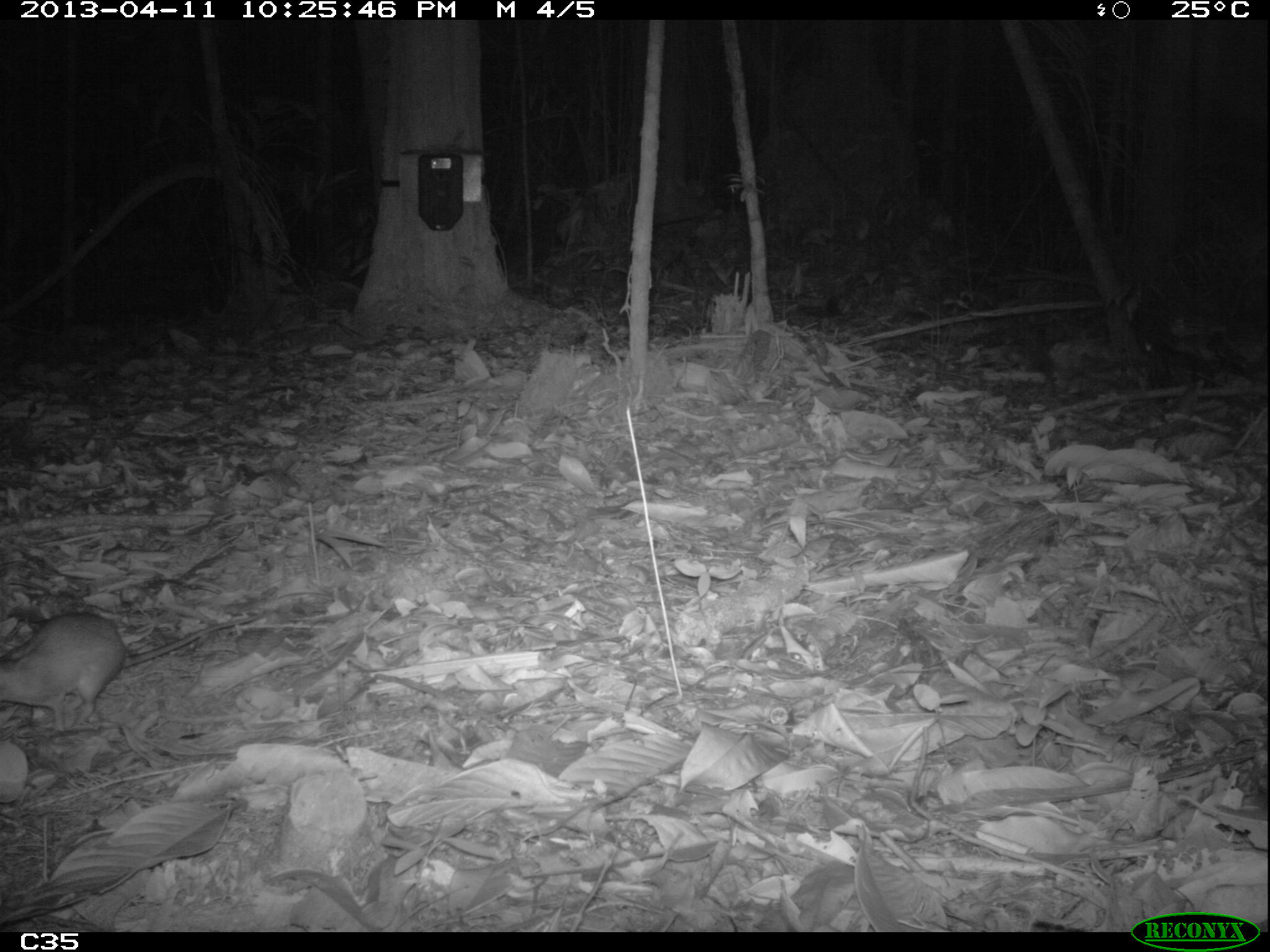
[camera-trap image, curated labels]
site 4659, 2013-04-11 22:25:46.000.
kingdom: Animalia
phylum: Chordata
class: Mammalia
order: Rodentia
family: Muridae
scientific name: Muridae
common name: mice, rats, and gerbils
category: unknown mouse or rat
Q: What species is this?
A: Unknown mouse or rat (mice, rats, and gerbils) (Muridae).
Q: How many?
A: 3.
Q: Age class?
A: Adult.